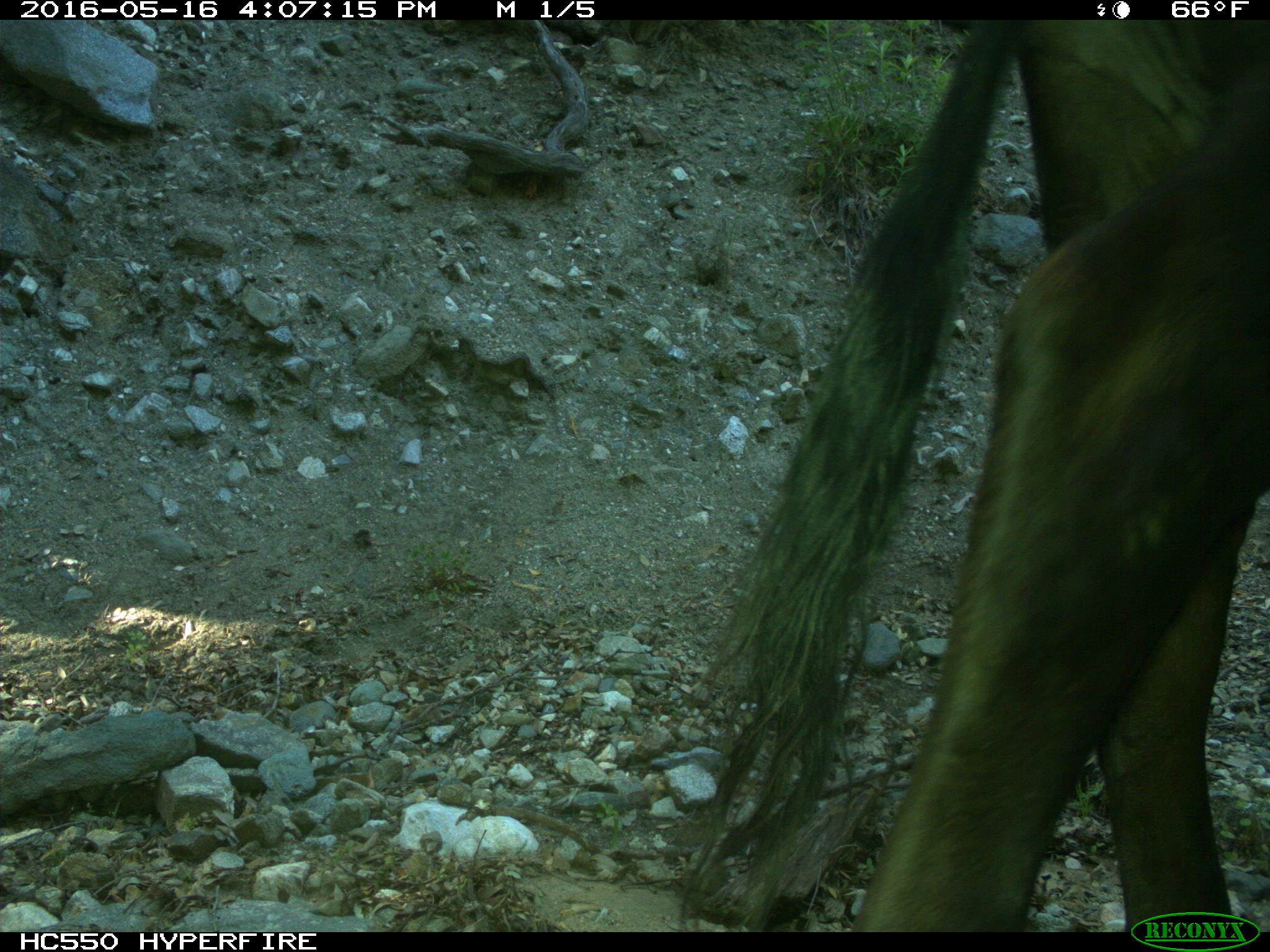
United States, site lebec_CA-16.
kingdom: Animalia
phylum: Chordata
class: Mammalia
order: Artiodactyla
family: Bovidae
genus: Bos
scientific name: Bos taurus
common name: domestic cow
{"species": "Bos taurus (domestic cow)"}